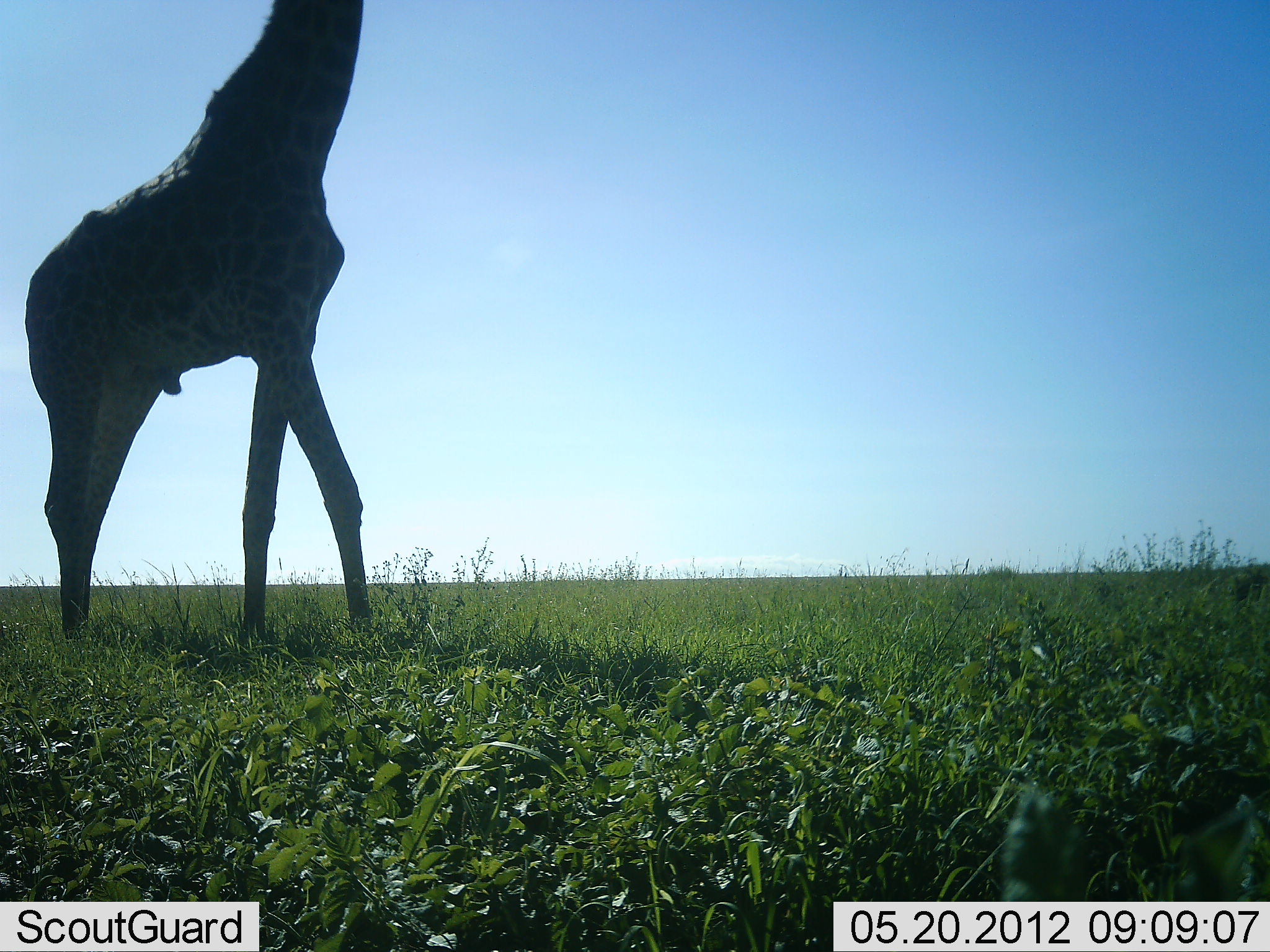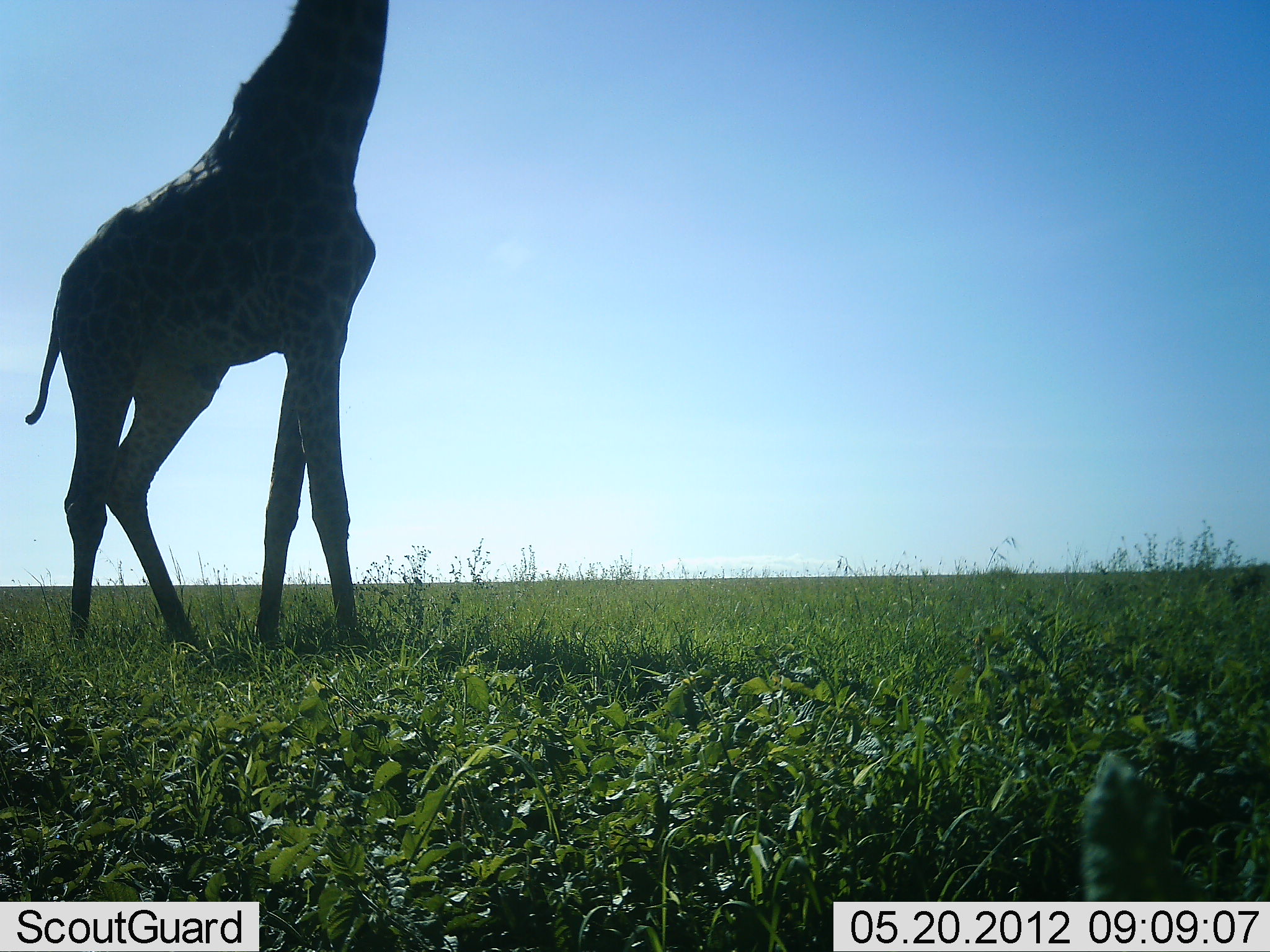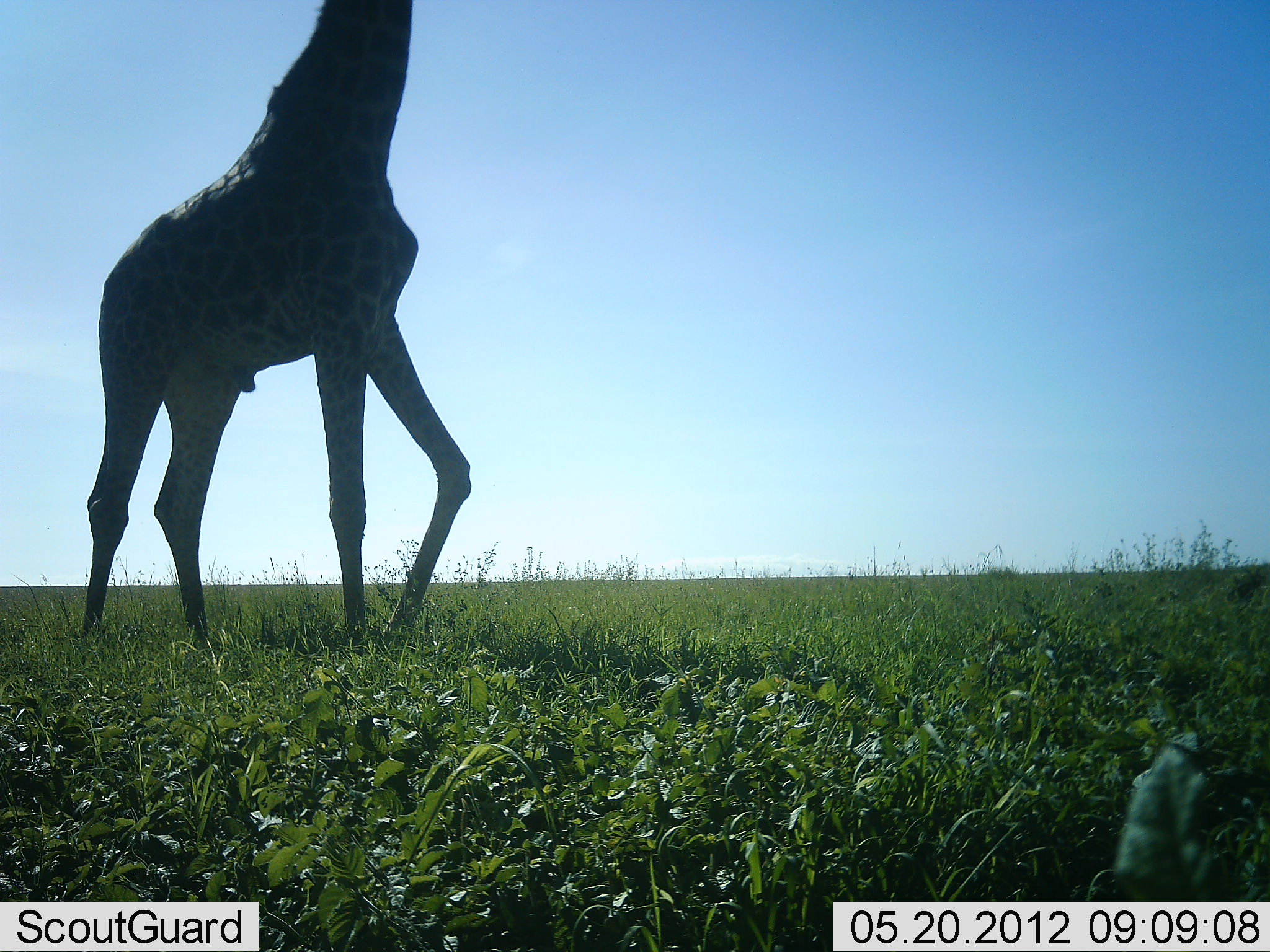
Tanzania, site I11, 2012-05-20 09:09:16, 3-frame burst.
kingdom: Animalia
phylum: Chordata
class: Mammalia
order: Artiodactyla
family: Giraffidae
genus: Giraffa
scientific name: Giraffa camelopardalis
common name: giraffe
Giraffe (Giraffa camelopardalis), count 1. Behavior (volunteer vote fractions): standing 33%, resting 0%, moving 75%, interacting 0%. Young present (vote fraction): 0%. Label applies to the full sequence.